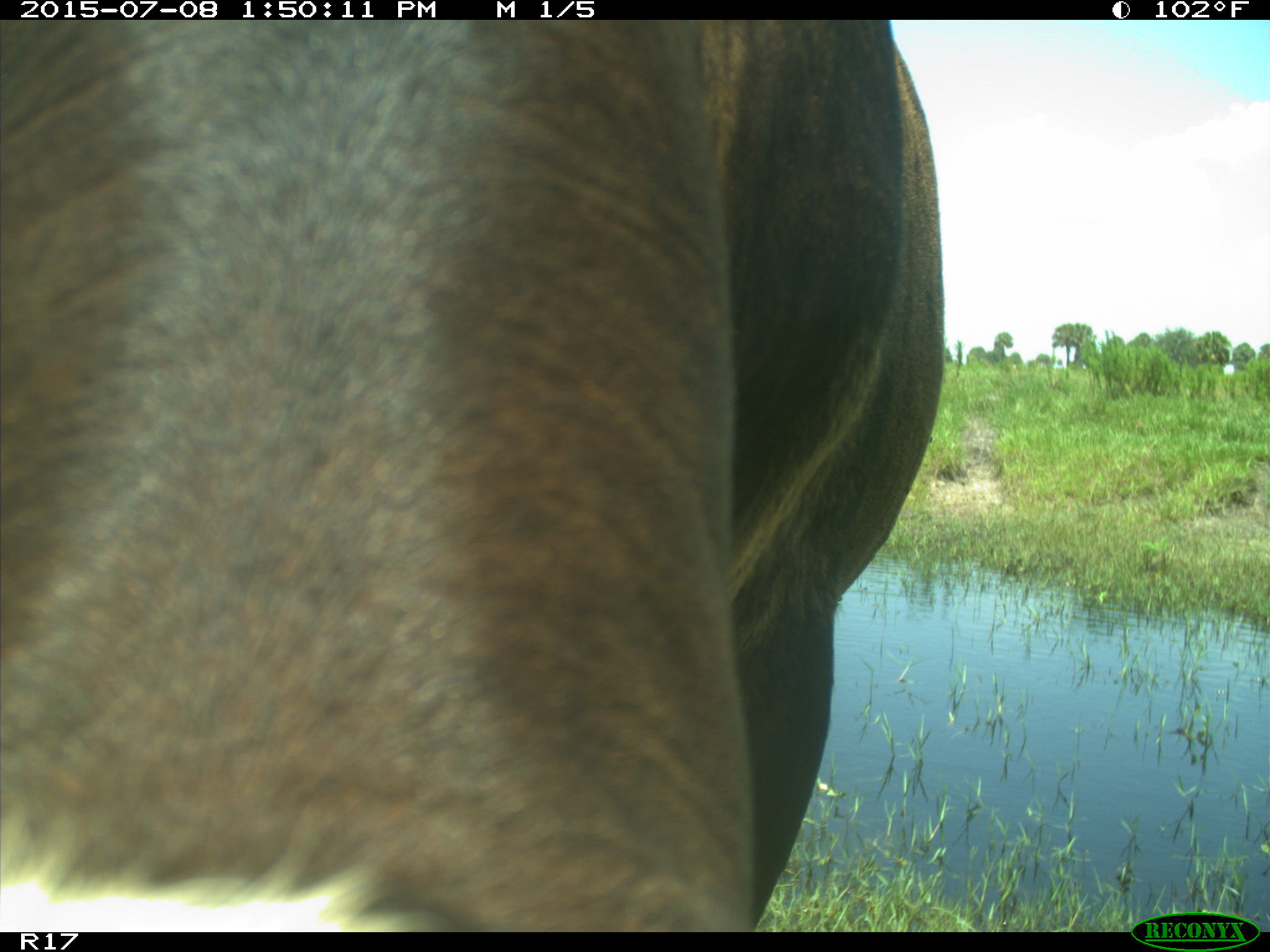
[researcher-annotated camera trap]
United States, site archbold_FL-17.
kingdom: Animalia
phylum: Chordata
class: Mammalia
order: Artiodactyla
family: Bovidae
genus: Bos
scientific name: Bos taurus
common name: domestic cow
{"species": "Bos taurus (domestic cow)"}